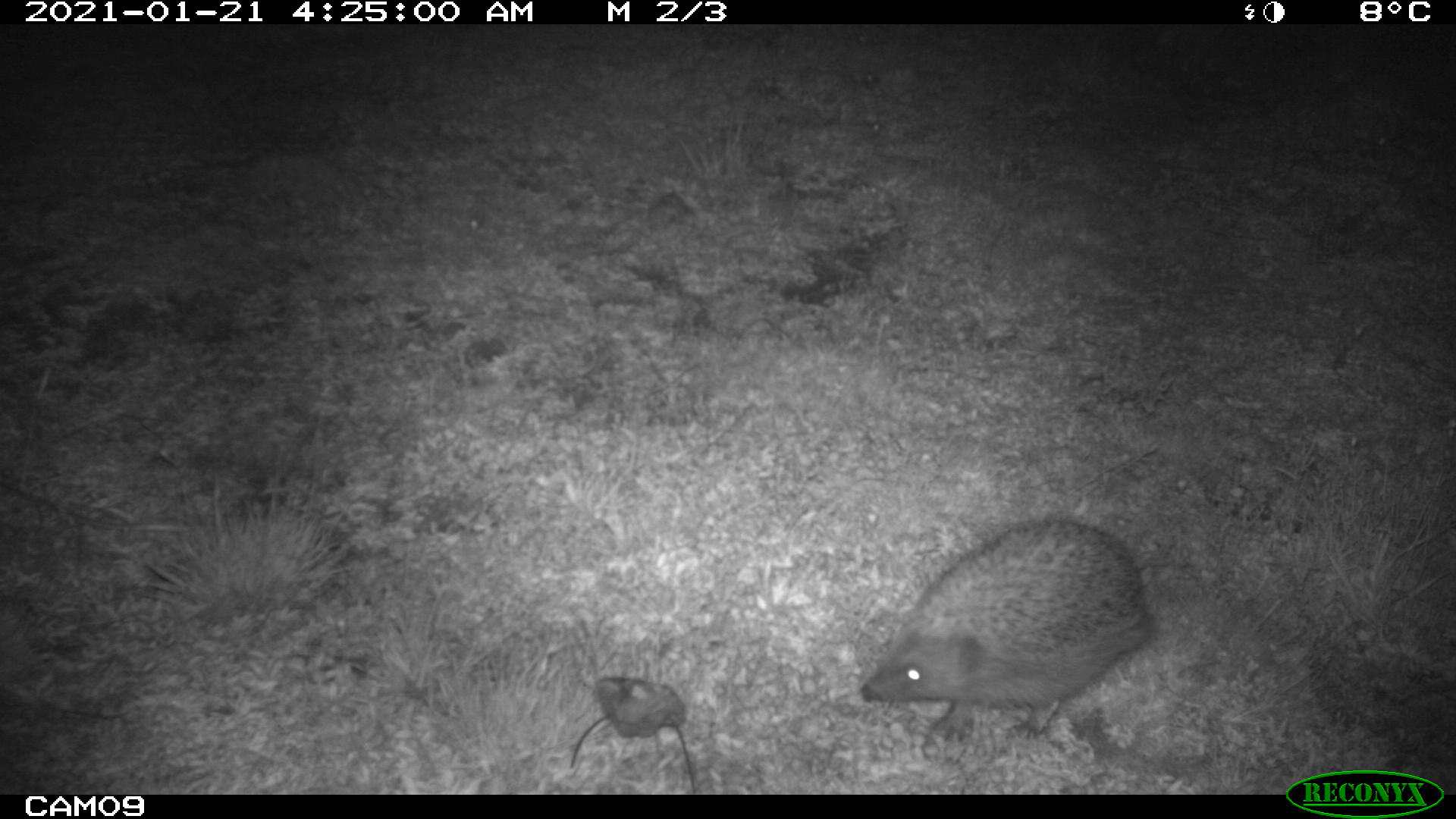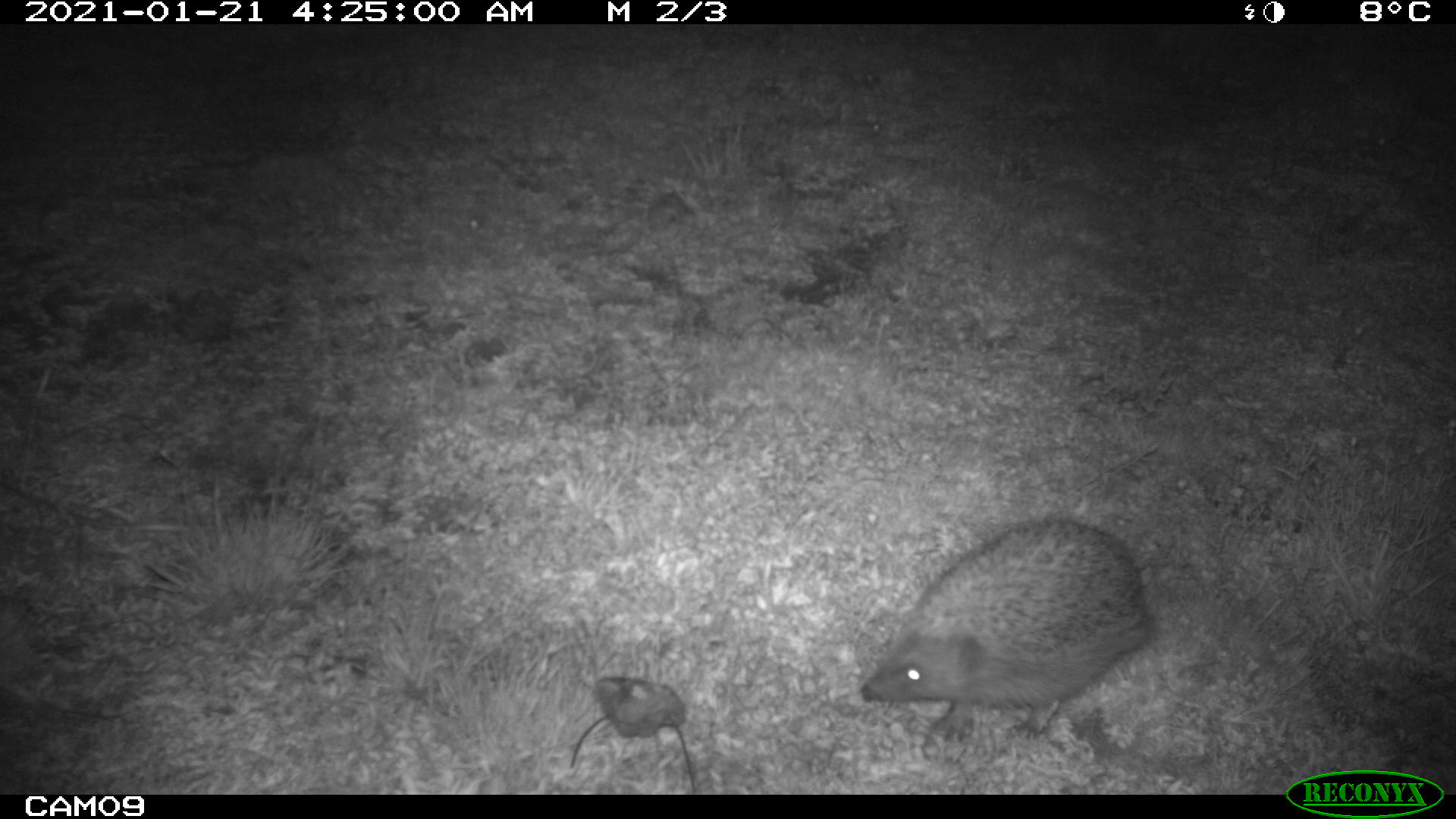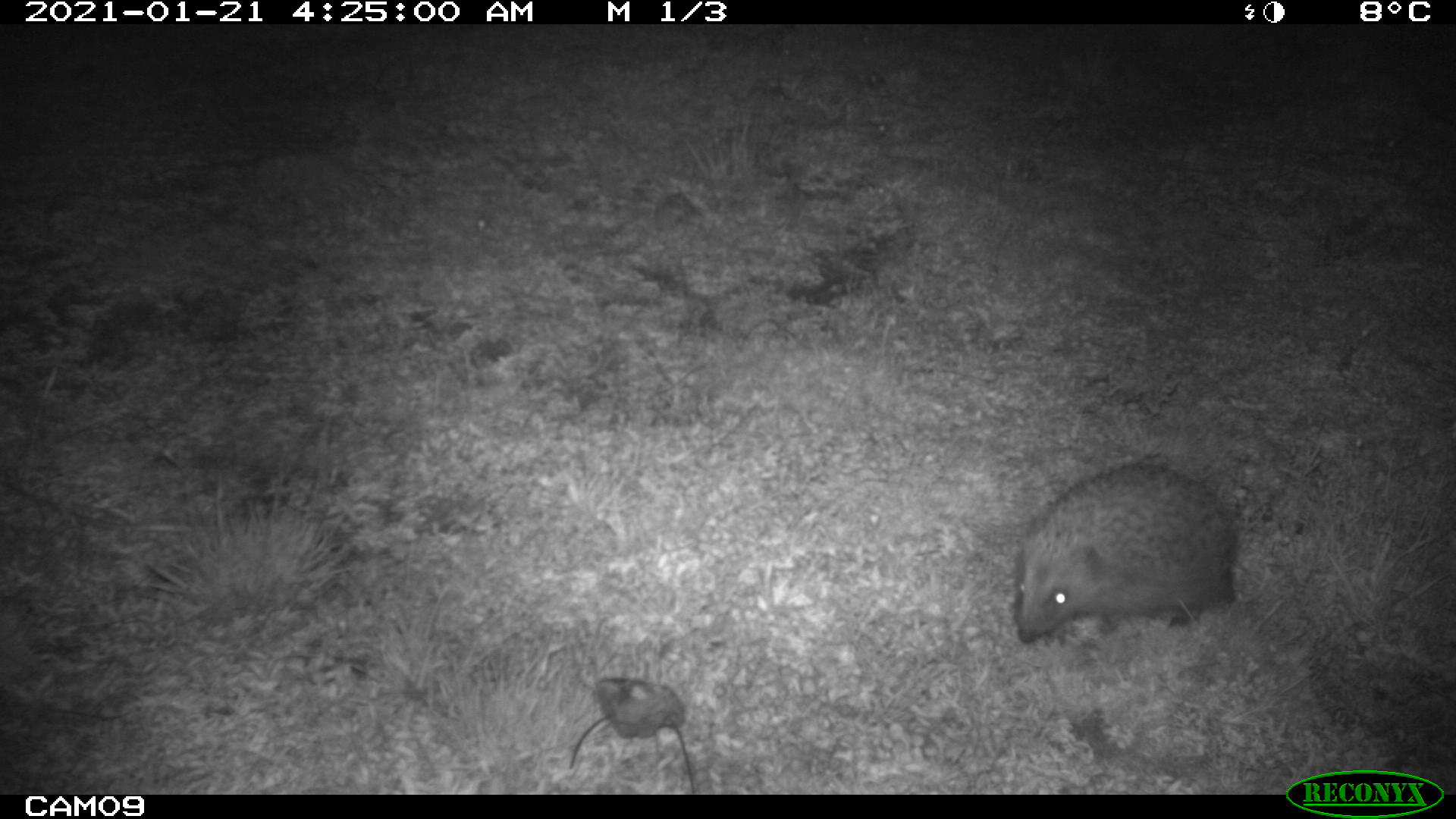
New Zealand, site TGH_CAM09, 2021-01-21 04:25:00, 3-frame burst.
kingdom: Animalia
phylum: Chordata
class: Mammalia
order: Eulipotyphla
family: Erinaceidae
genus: Erinaceus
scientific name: Erinaceus europaeus europaeus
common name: european hedgehog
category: hedgehog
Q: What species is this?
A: Hedgehog (european hedgehog) (Erinaceus europaeus europaeus).